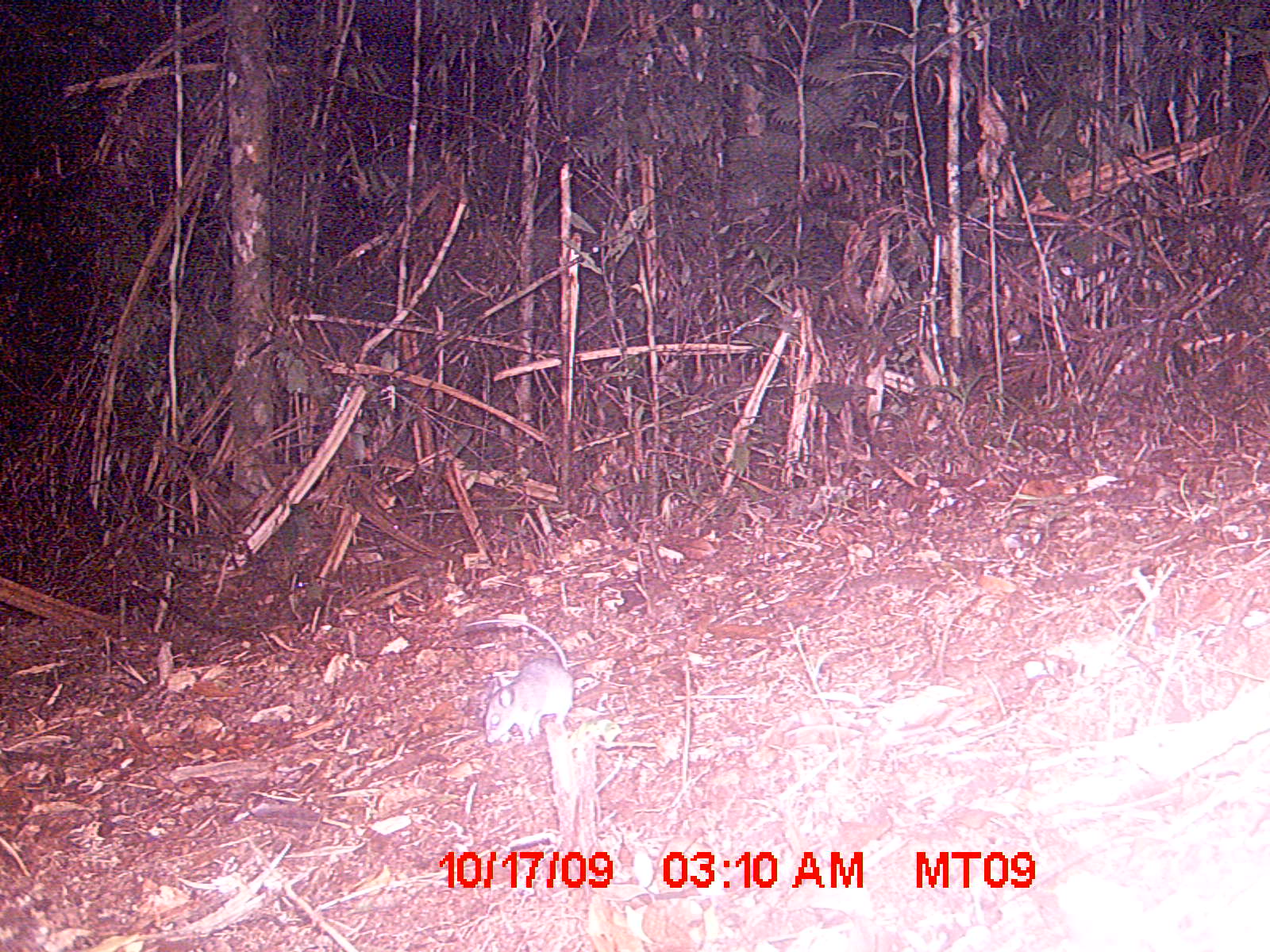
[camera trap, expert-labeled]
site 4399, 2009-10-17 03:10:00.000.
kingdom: Animalia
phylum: Chordata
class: Mammalia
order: Rodentia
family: Muridae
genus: Rattus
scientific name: Rattus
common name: rodent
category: unknown rat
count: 1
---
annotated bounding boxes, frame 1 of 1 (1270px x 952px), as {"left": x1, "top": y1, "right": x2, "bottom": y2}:
unknown rat: {"left": 464, "top": 613, "right": 577, "bottom": 748}